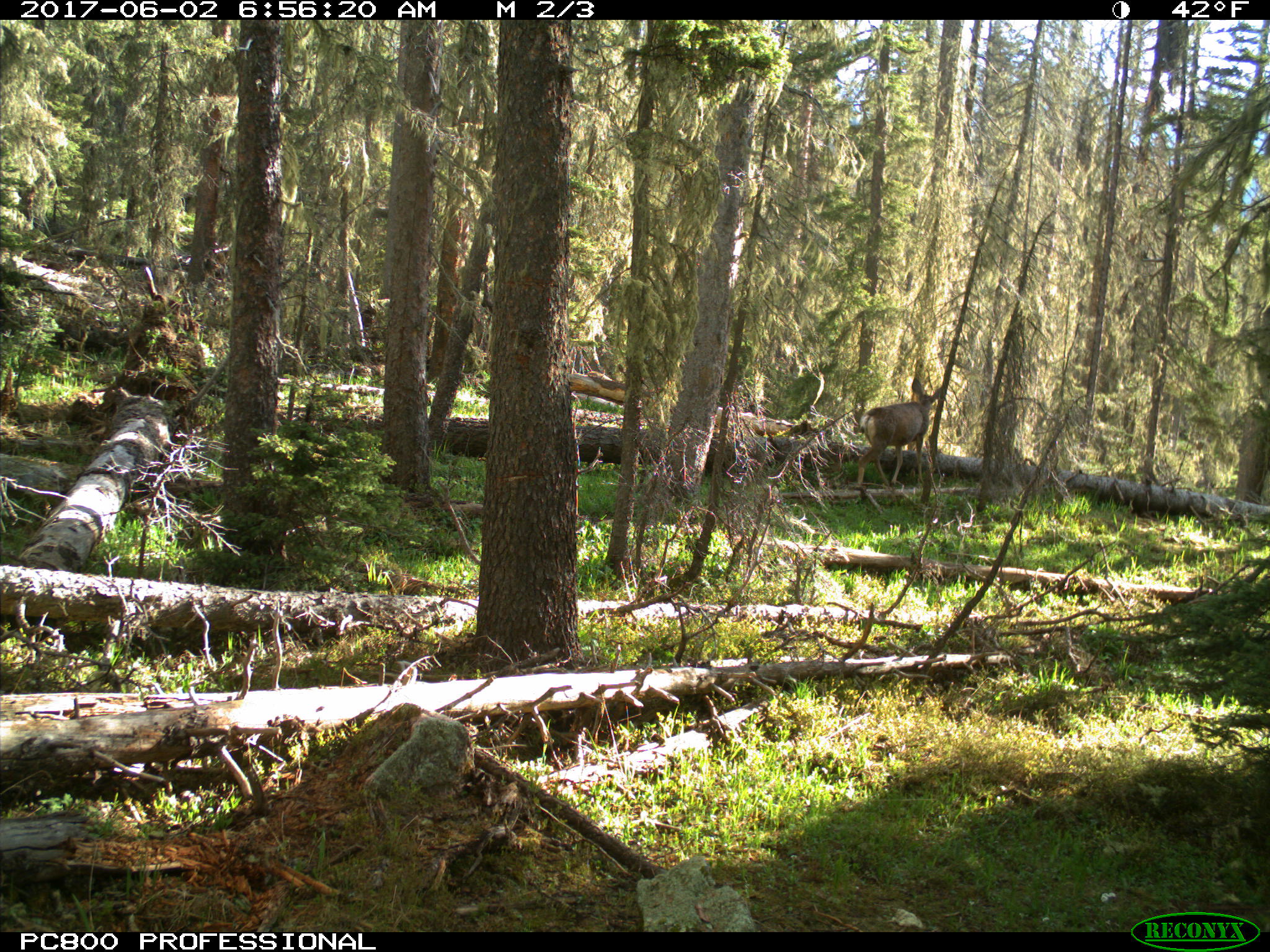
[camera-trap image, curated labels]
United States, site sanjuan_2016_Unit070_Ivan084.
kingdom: Animalia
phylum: Chordata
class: Mammalia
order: Artiodactyla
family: Cervidae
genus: Odocoileus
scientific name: Odocoileus hemionus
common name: mule deer